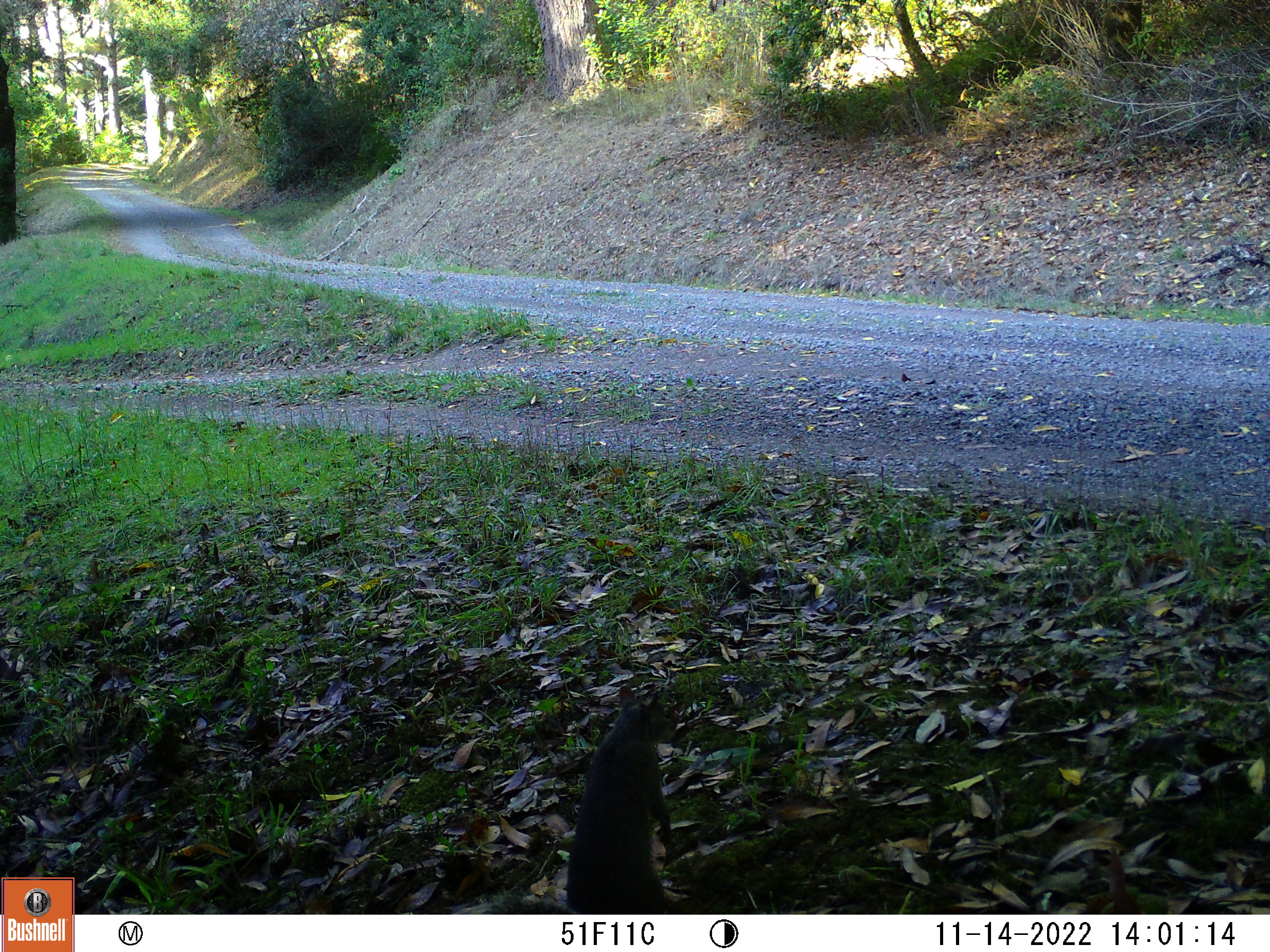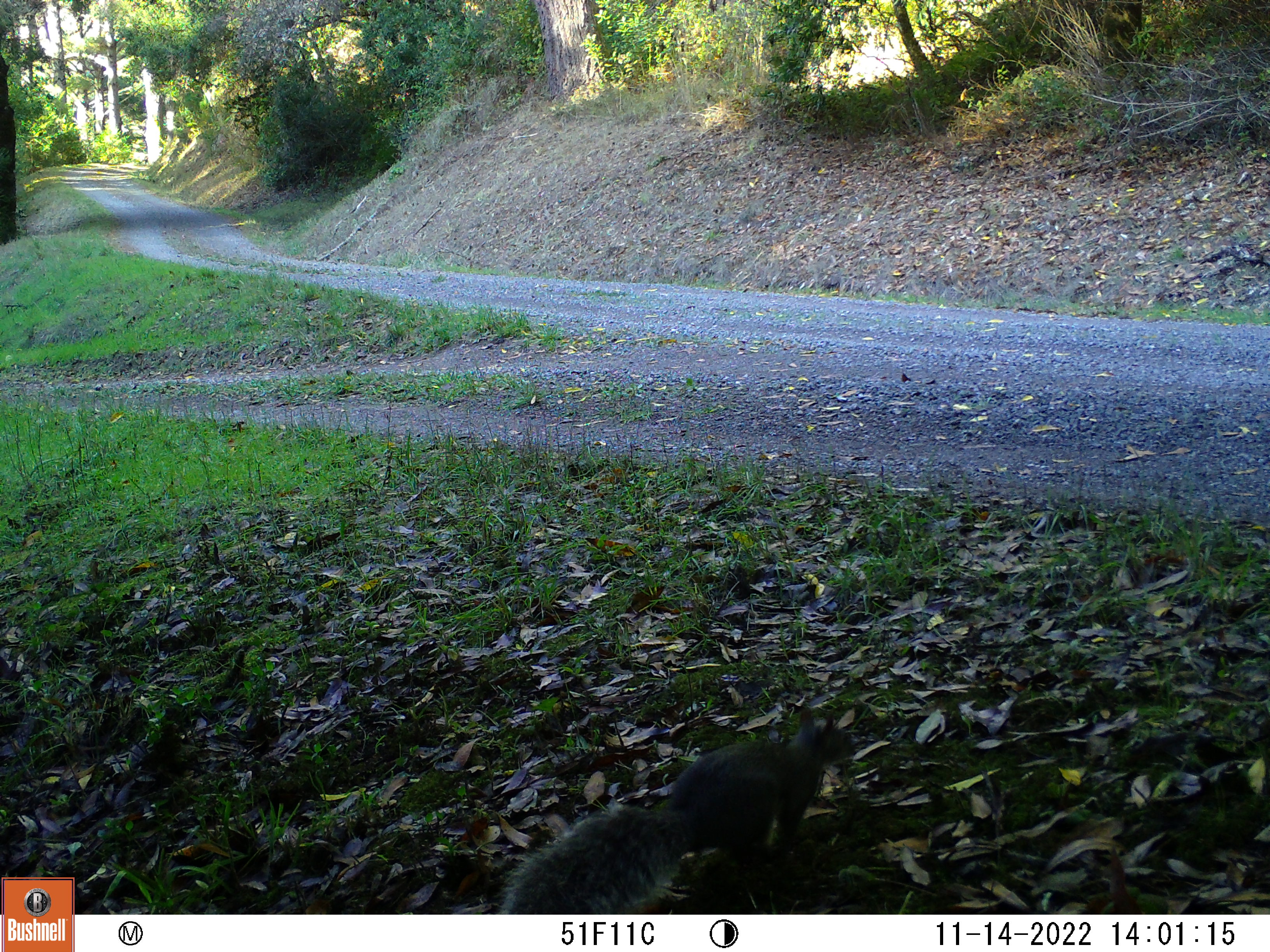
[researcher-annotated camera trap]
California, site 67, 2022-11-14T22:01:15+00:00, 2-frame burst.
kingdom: Animalia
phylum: Chordata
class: Mammalia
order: Rodentia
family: Sciuridae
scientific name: Sciuridae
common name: squirrel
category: unknown squirrel